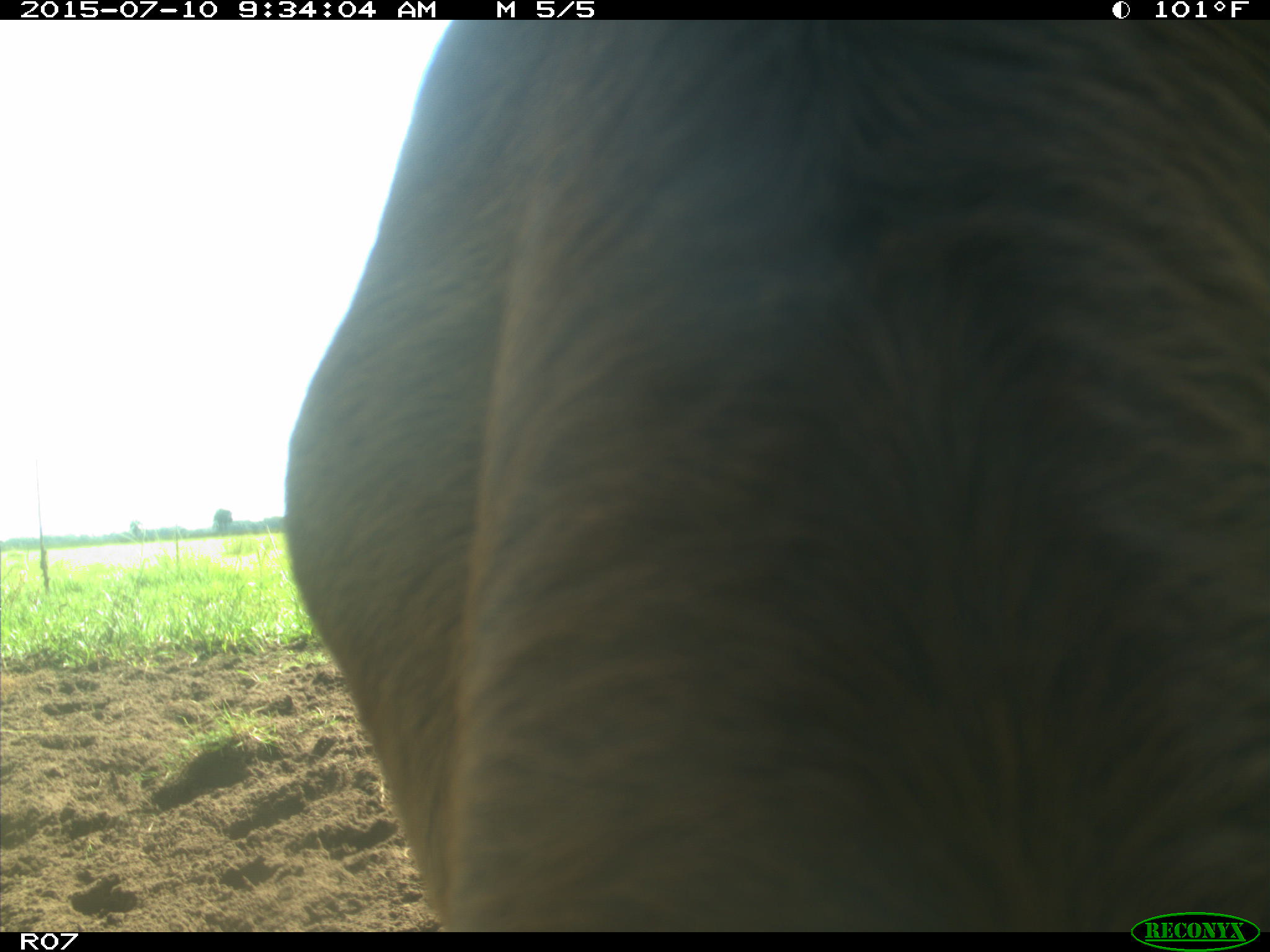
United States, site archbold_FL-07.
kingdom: Animalia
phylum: Chordata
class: Mammalia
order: Artiodactyla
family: Bovidae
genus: Bos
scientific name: Bos taurus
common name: domestic cow